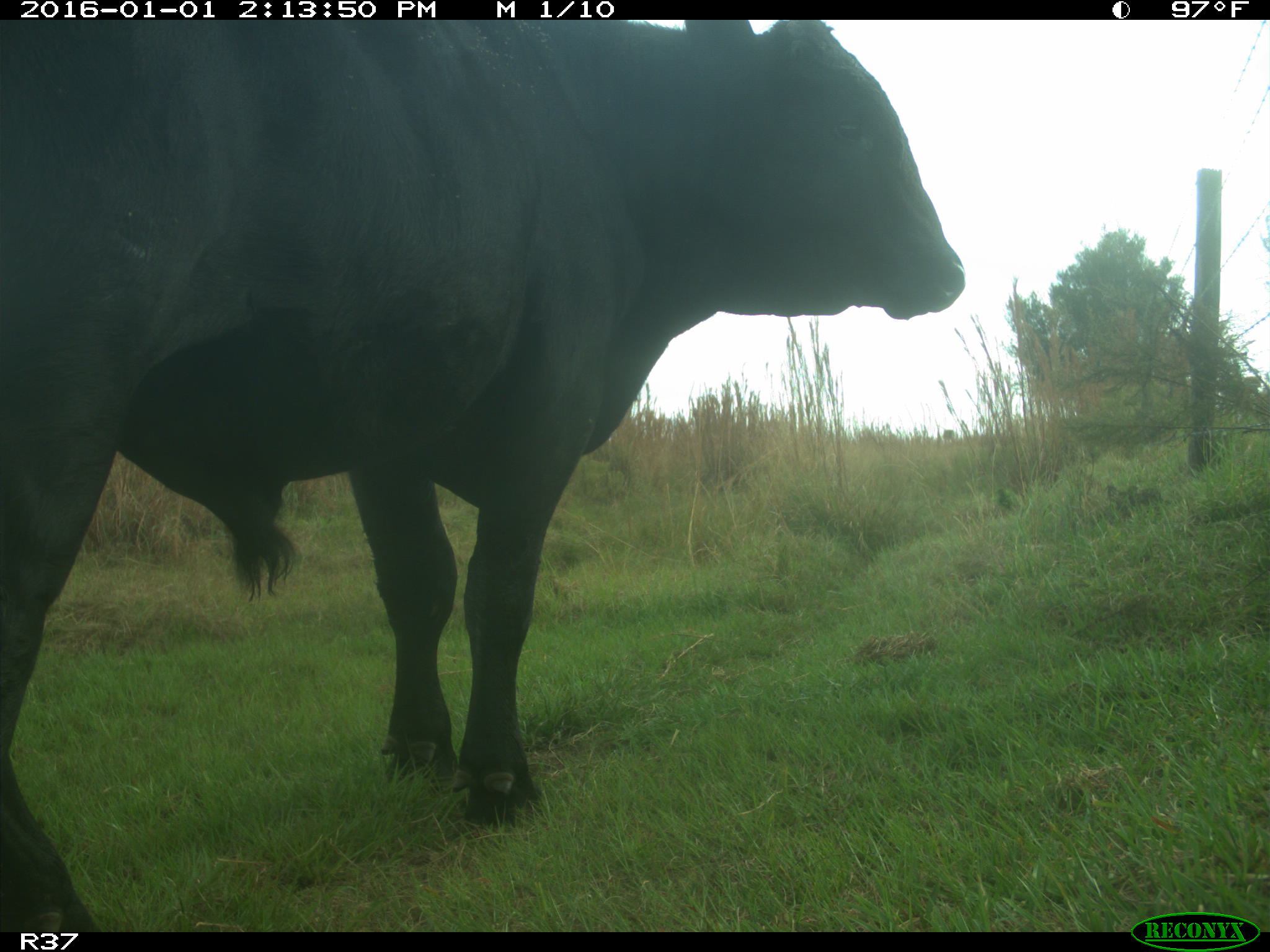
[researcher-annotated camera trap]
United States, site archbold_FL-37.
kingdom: Animalia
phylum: Chordata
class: Mammalia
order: Artiodactyla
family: Bovidae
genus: Bos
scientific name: Bos taurus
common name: domestic cow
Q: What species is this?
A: Bos taurus (domestic cow).